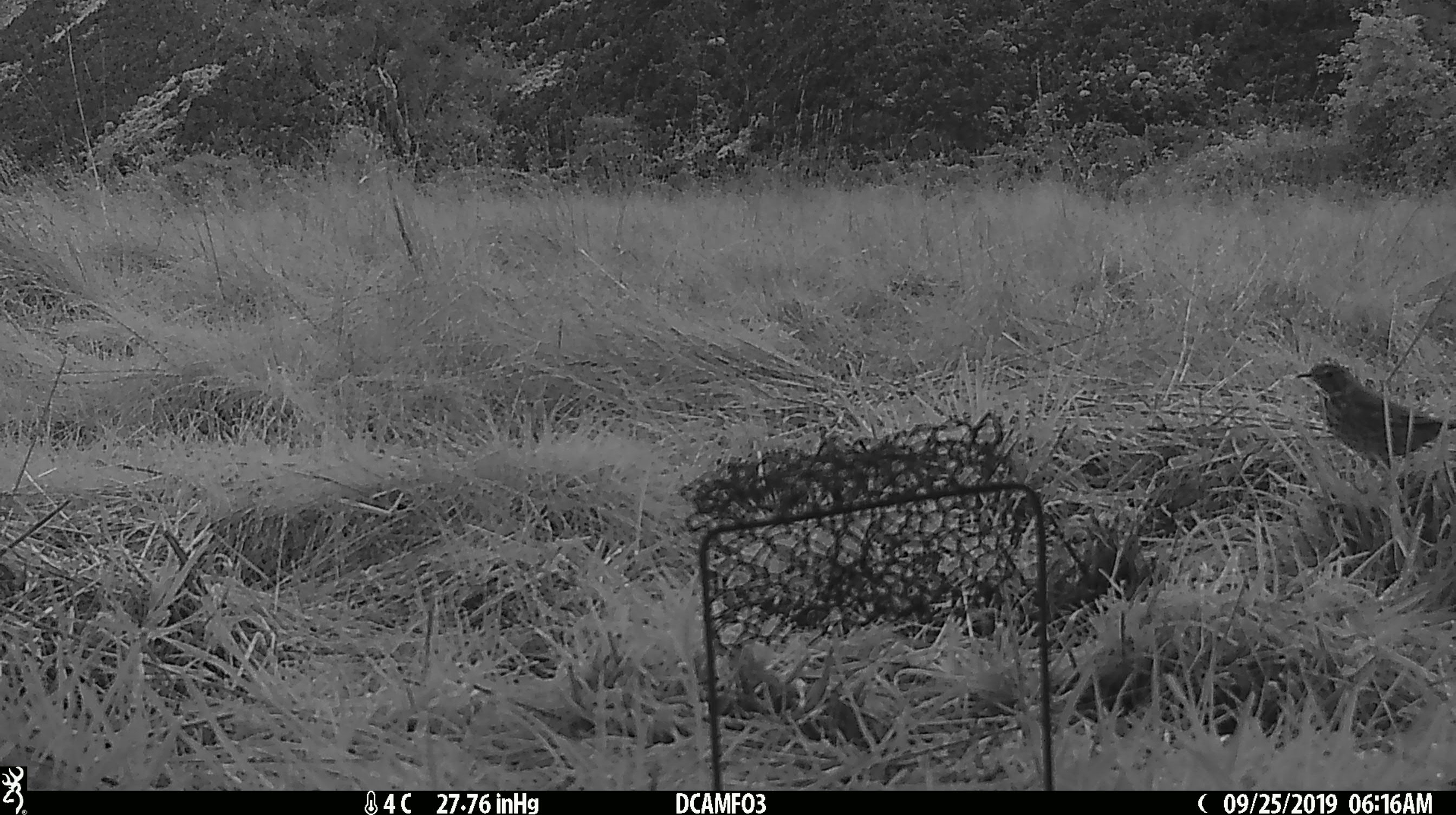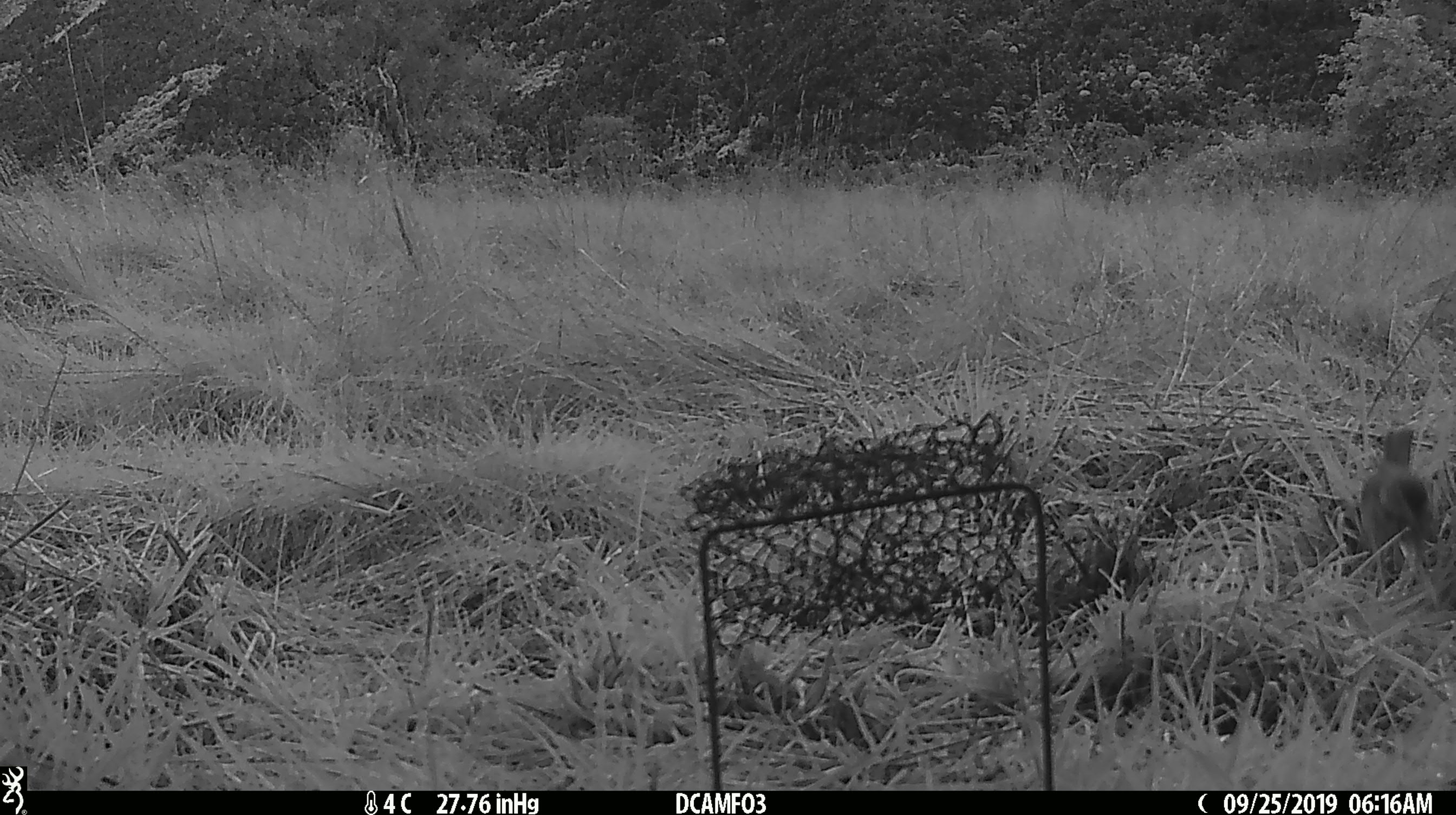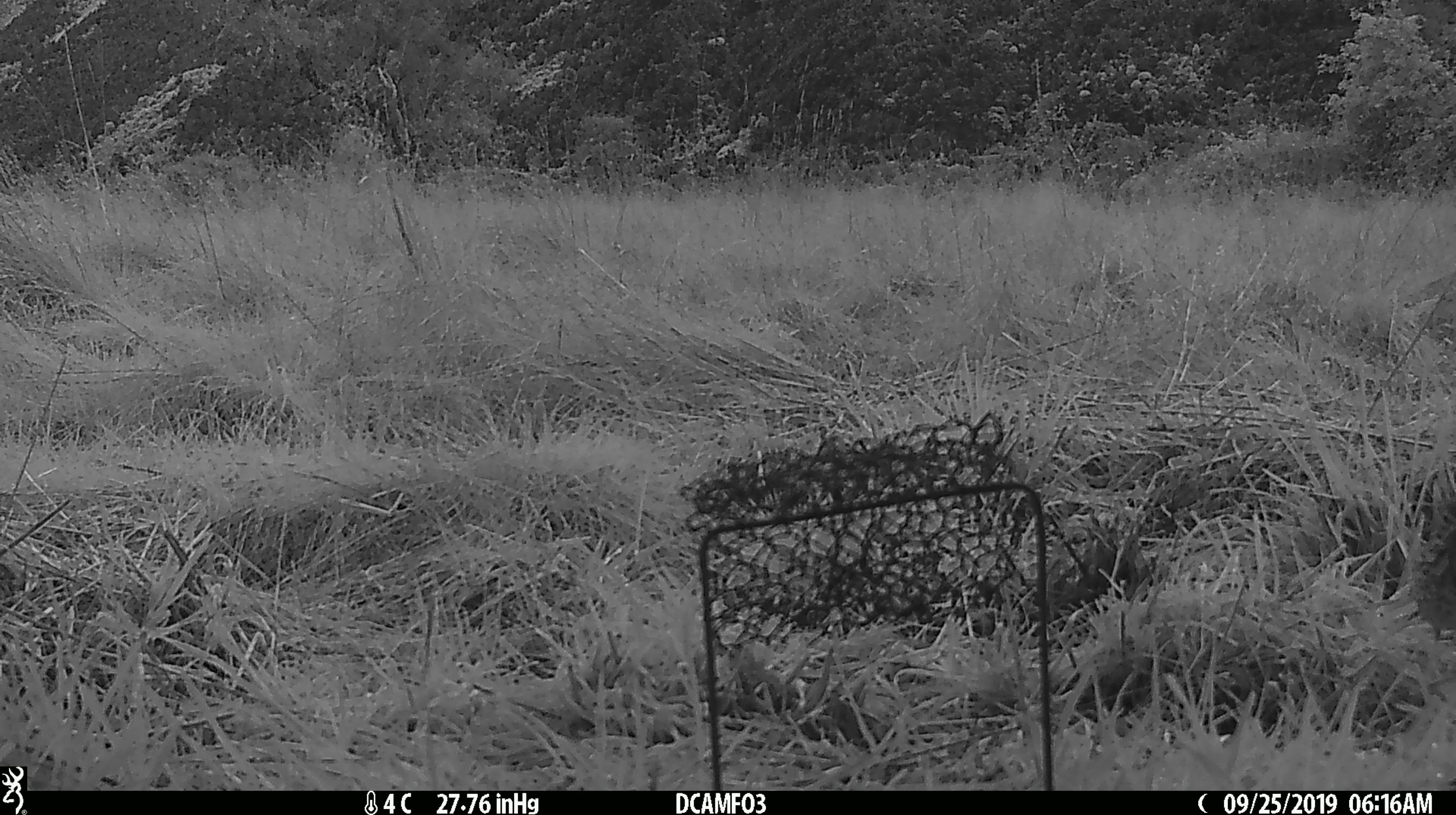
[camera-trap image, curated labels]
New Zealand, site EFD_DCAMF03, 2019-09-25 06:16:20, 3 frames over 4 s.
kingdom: Animalia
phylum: Chordata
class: Aves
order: Passeriformes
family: Turdidae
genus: Turdus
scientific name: Turdus philomelos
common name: song thrush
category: thrush